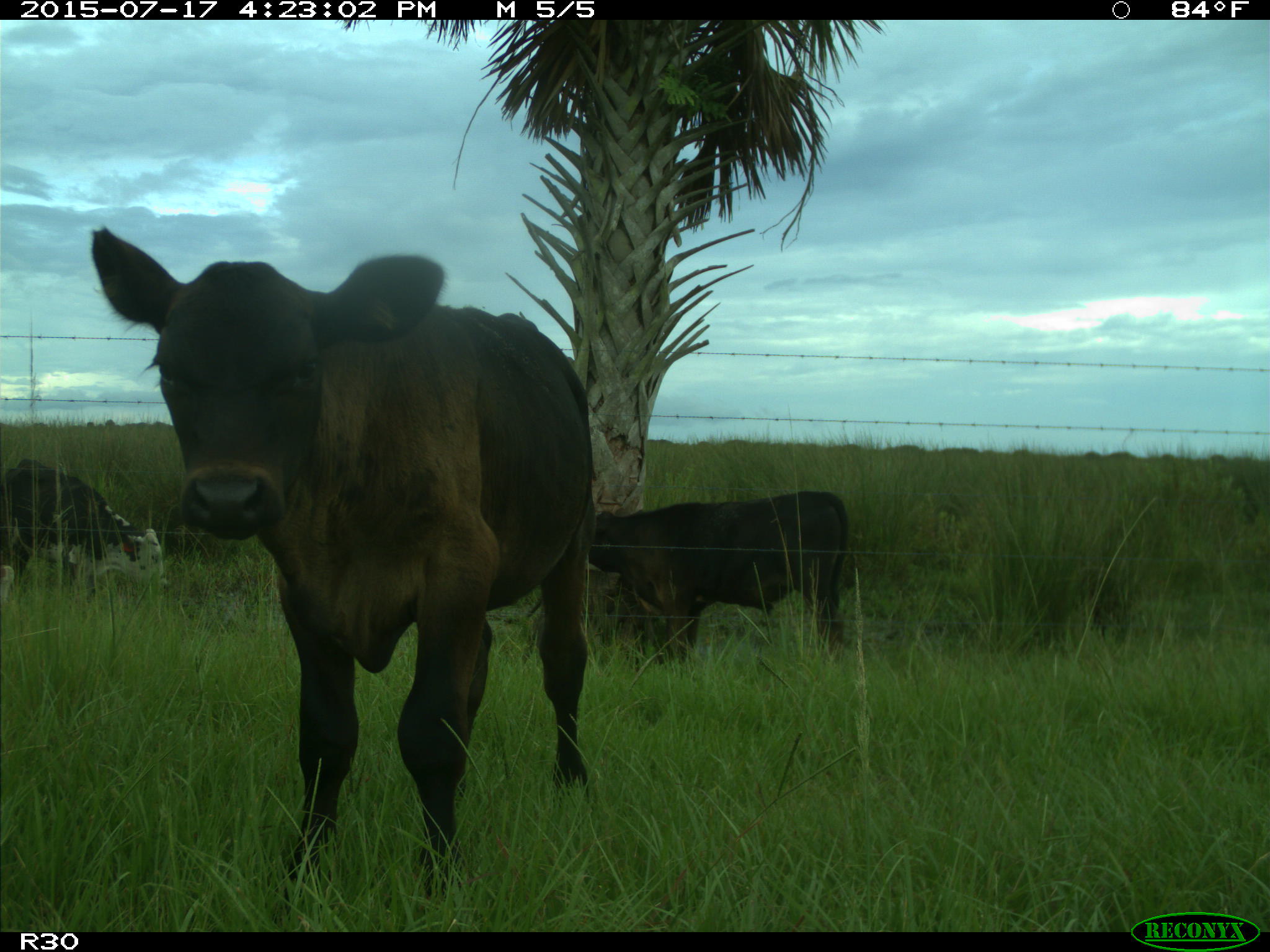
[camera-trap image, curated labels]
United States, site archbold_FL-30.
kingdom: Animalia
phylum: Chordata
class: Mammalia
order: Artiodactyla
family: Bovidae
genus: Bos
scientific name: Bos taurus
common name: domestic cow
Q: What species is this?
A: Bos taurus (domestic cow).